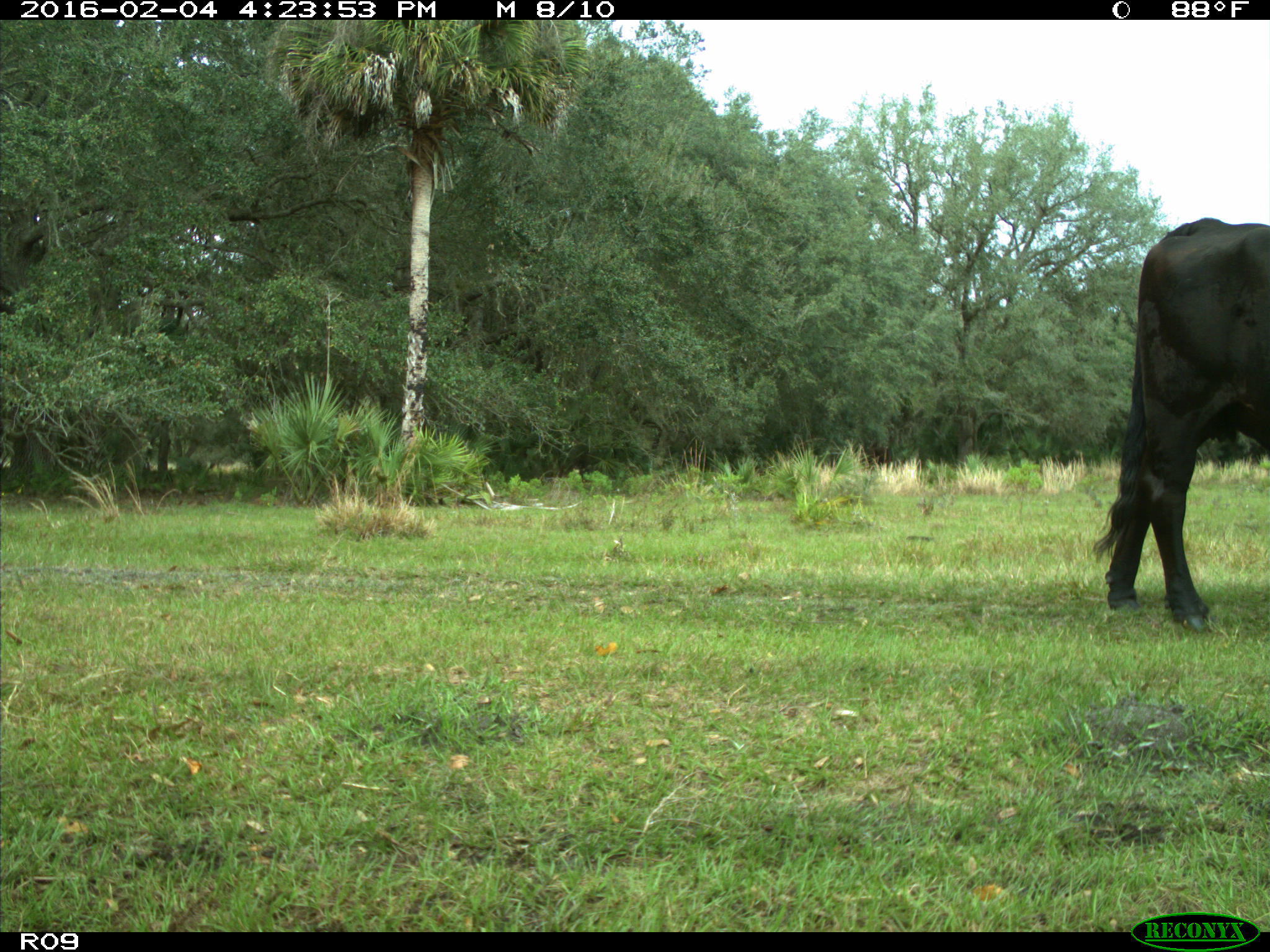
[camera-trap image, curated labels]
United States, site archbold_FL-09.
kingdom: Animalia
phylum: Chordata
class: Mammalia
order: Artiodactyla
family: Bovidae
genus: Bos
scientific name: Bos taurus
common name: domestic cow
Bos taurus (domestic cow).